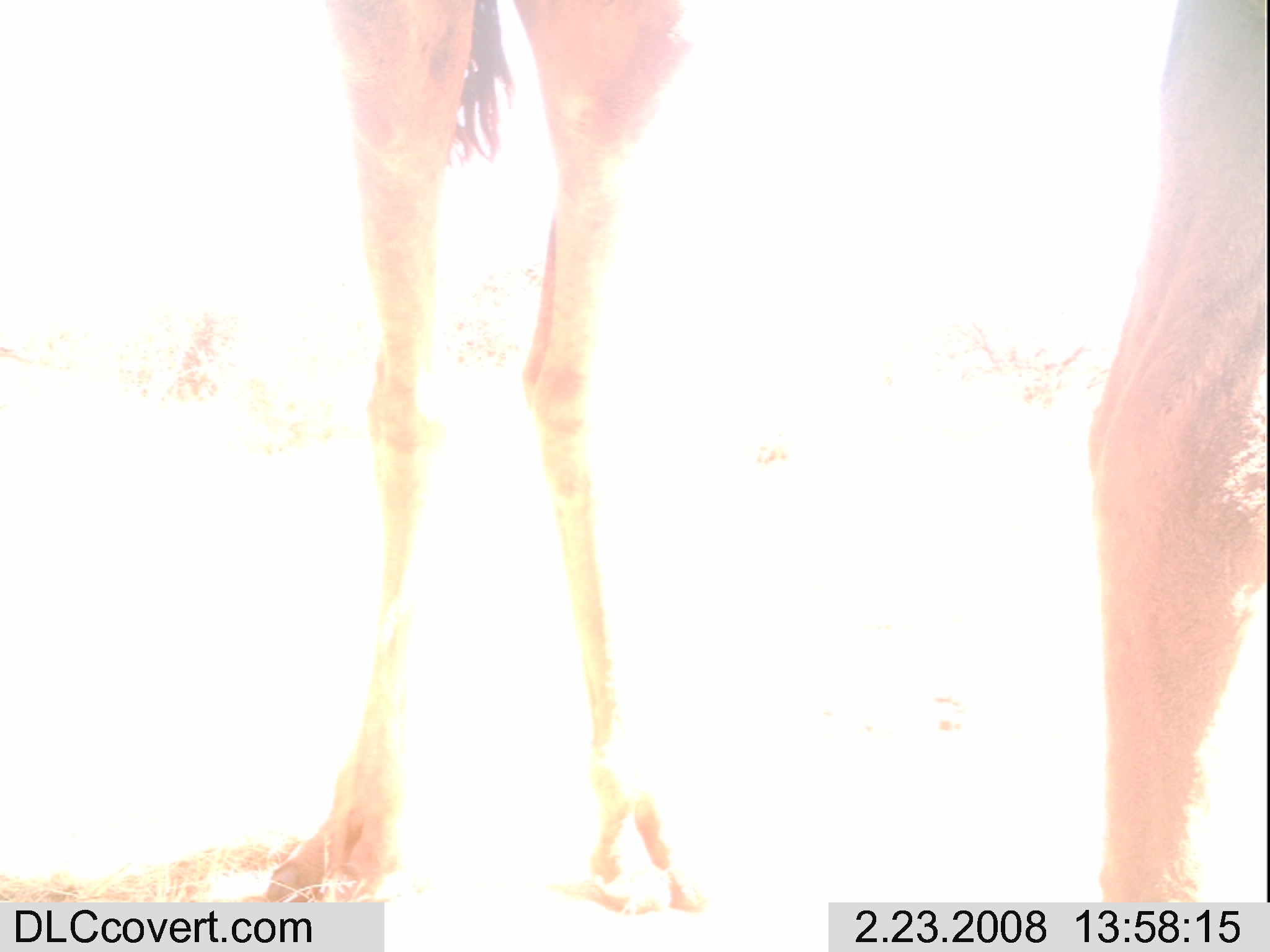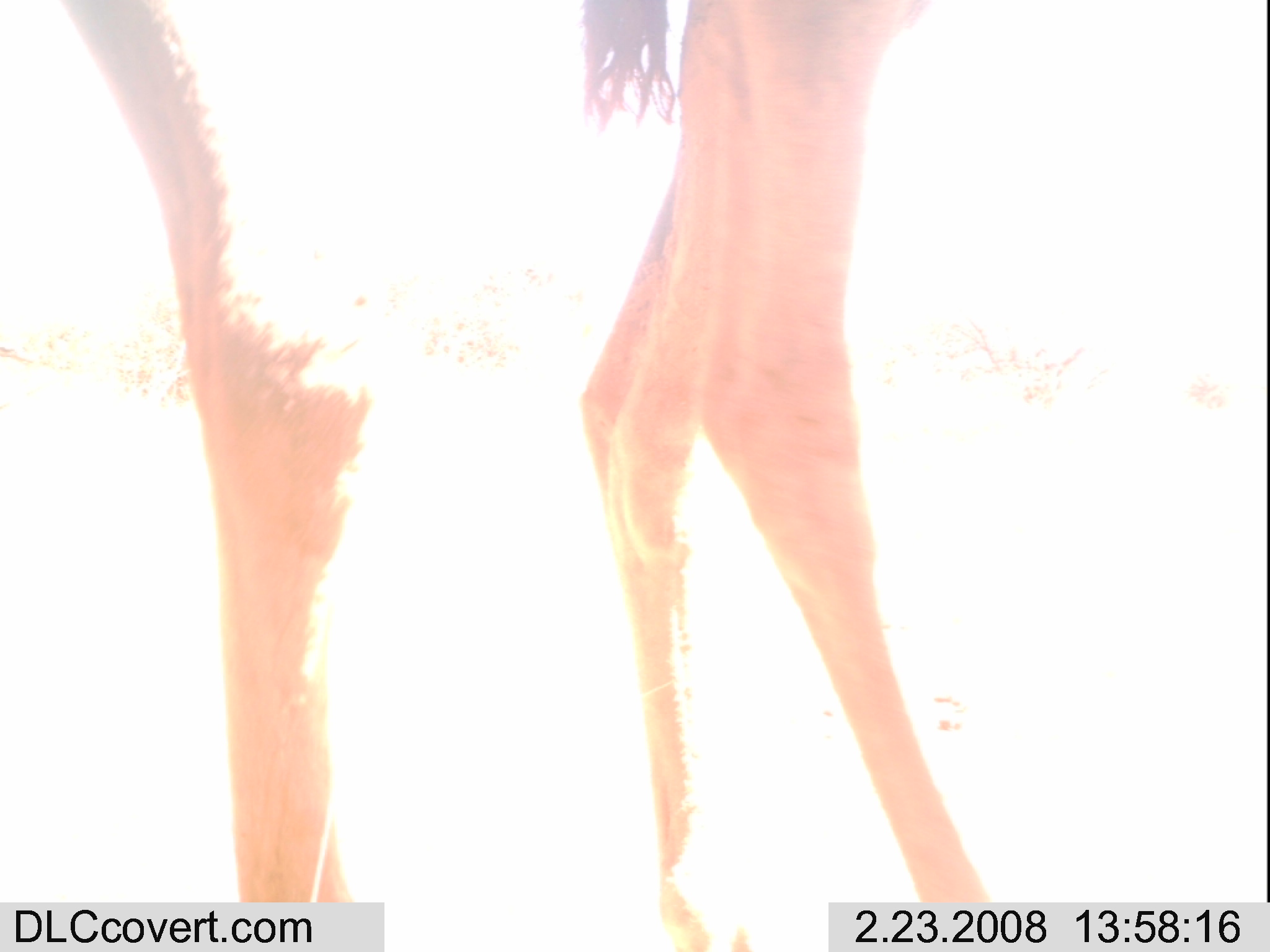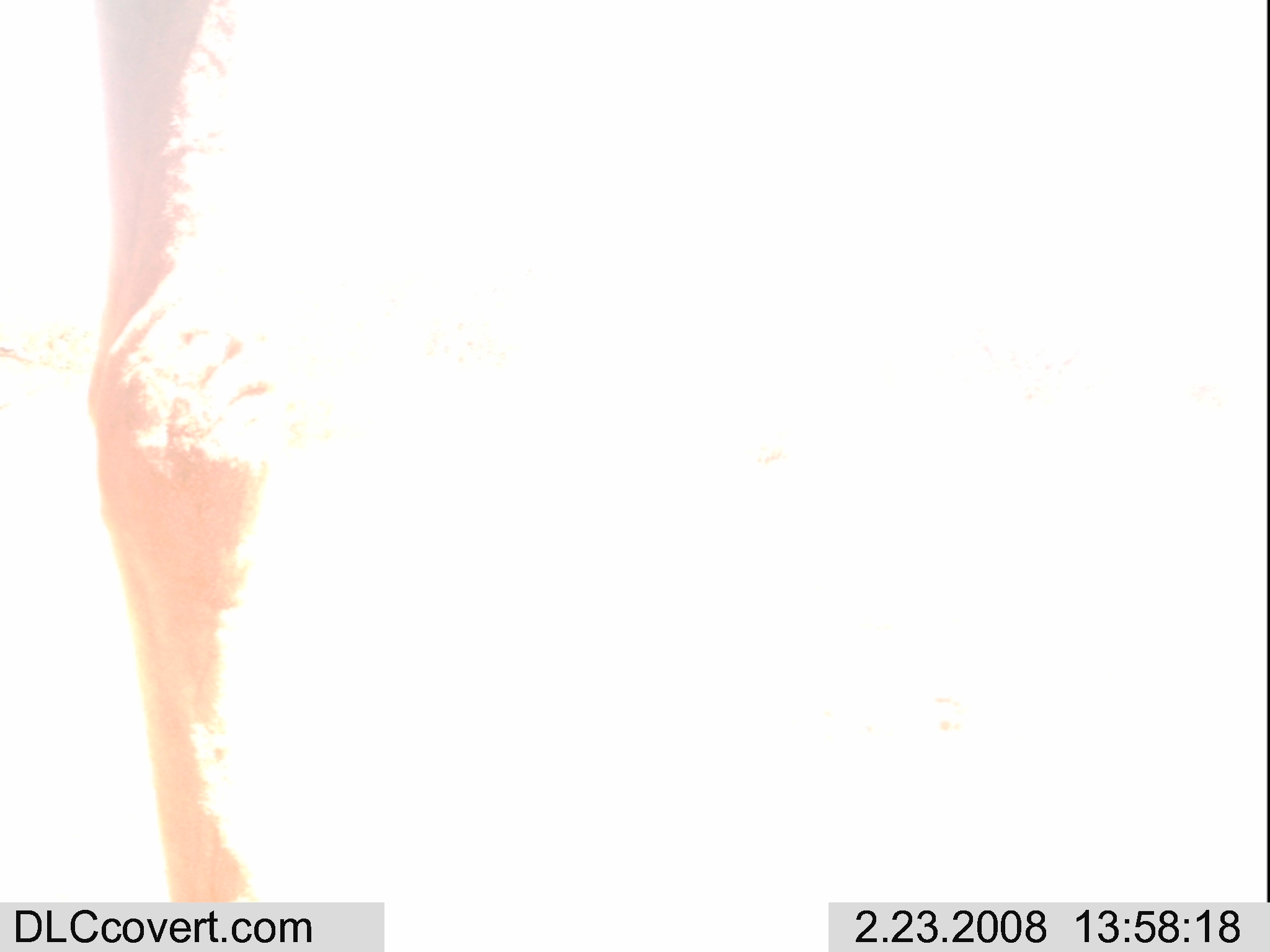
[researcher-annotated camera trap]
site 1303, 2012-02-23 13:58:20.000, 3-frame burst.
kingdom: Animalia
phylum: Chordata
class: Mammalia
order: Artiodactyla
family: Camelidae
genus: Camelus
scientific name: Camelus dromedarius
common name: dromedary camel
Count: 1.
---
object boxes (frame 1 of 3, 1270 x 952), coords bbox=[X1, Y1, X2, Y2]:
camelus dromedarius: bbox=[234, 0, 1267, 952]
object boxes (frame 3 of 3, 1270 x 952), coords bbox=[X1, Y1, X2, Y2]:
camelus dromedarius: bbox=[81, 0, 271, 943]